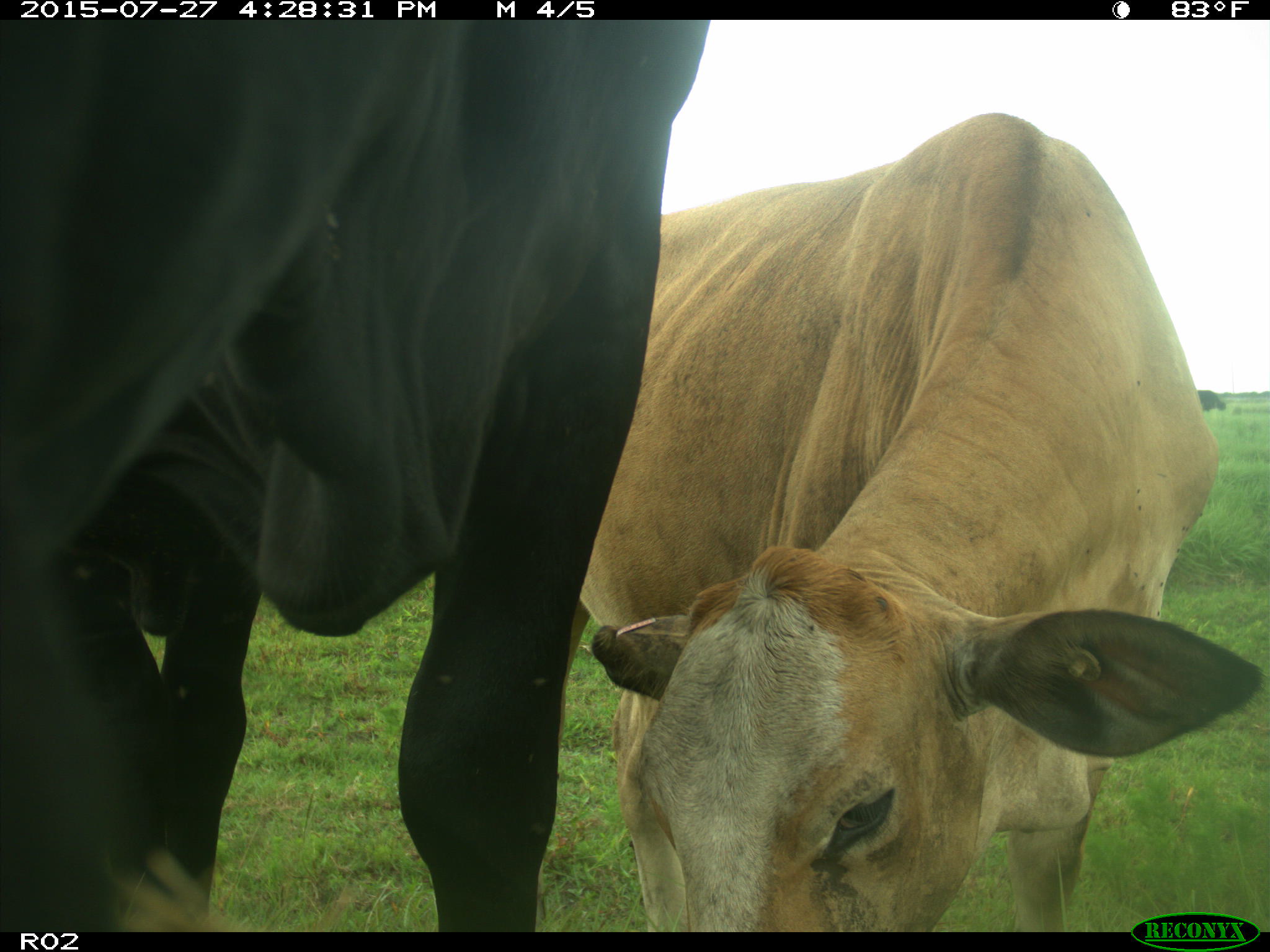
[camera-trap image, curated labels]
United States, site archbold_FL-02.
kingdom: Animalia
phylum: Chordata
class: Mammalia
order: Artiodactyla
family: Bovidae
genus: Bos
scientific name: Bos taurus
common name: domestic cow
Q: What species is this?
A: Bos taurus (domestic cow).